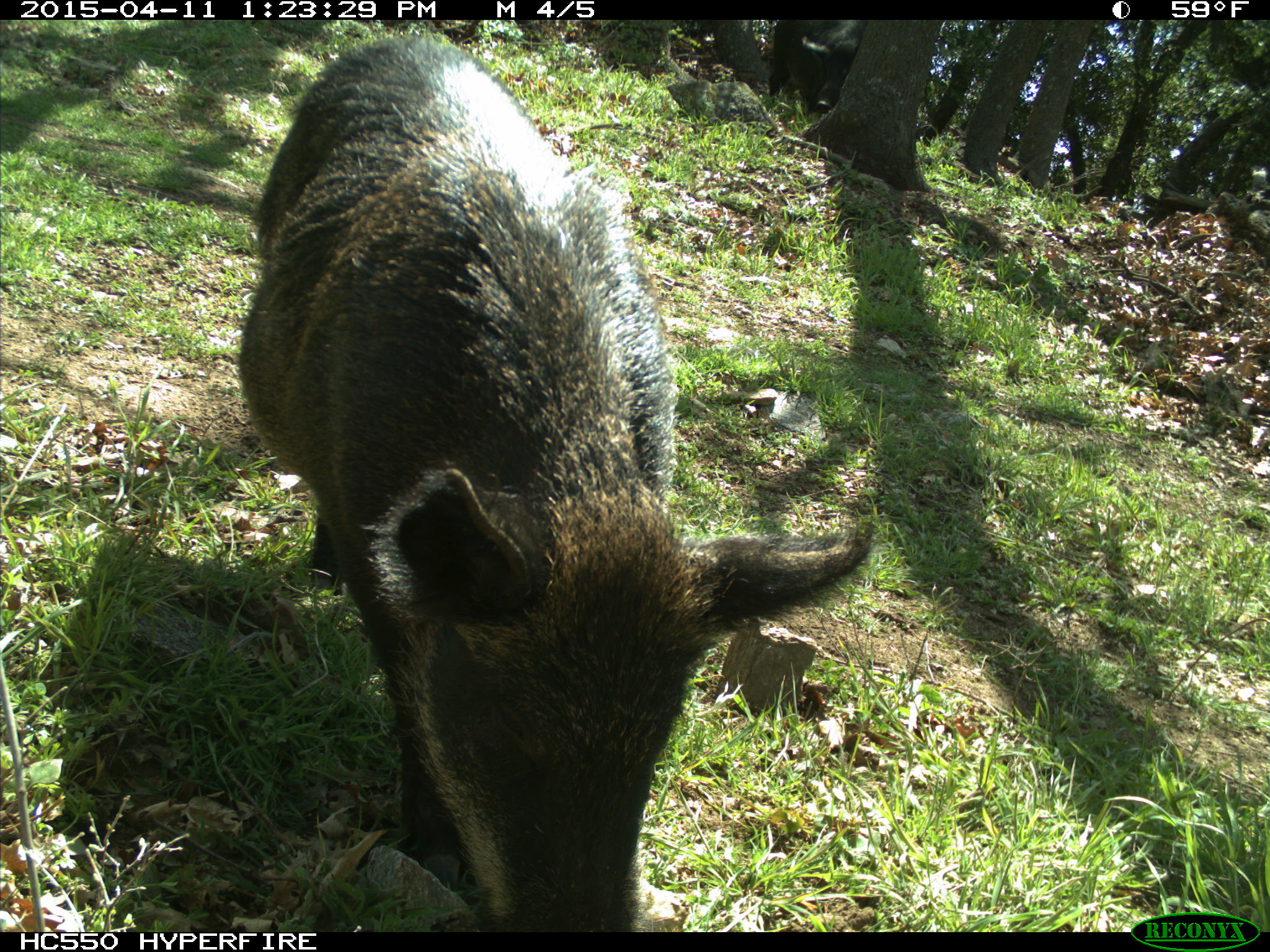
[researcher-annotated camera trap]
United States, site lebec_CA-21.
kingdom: Animalia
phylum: Chordata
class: Mammalia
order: Artiodactyla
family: Suidae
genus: Sus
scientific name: Sus scrofa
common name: wild boar